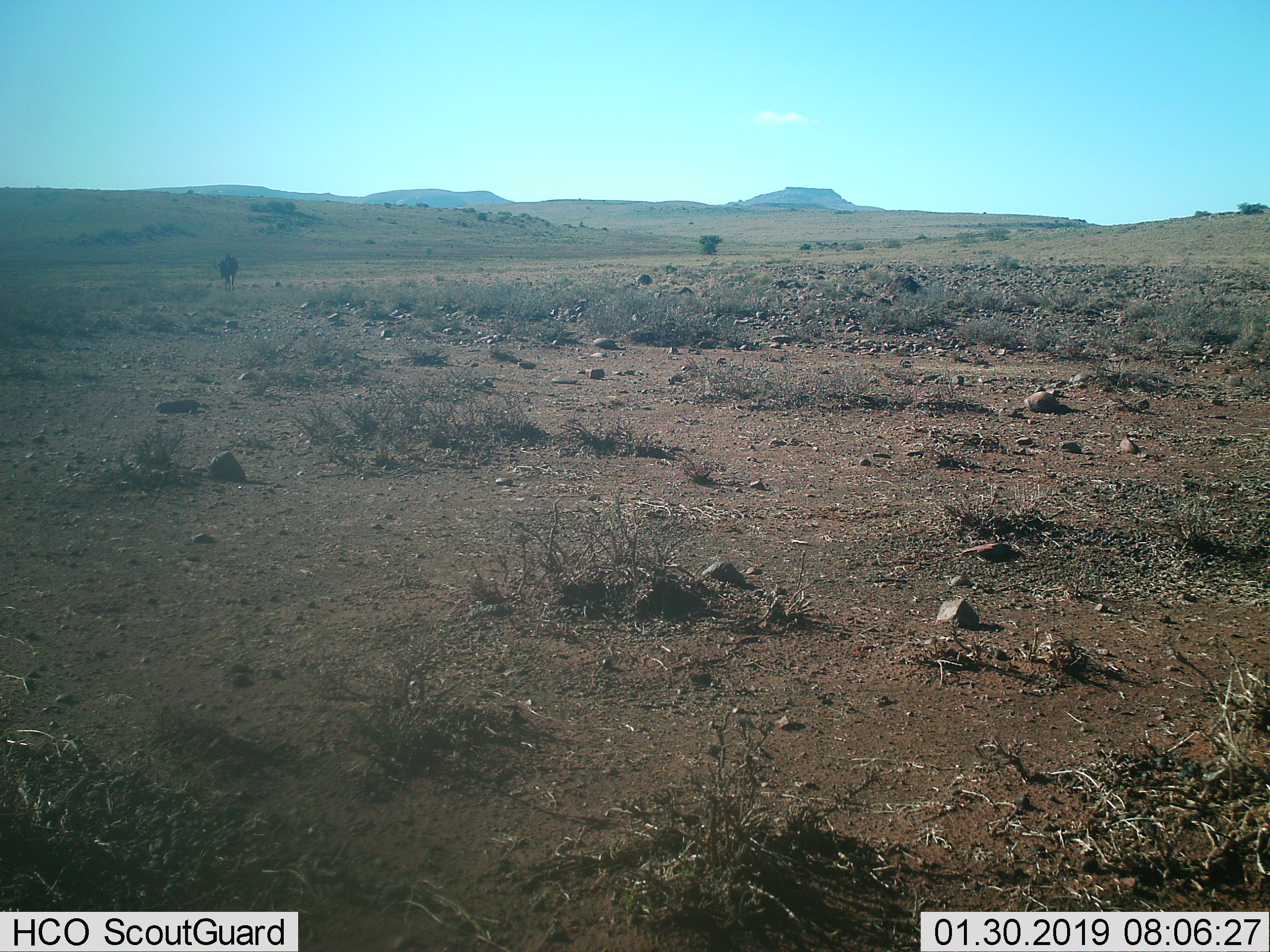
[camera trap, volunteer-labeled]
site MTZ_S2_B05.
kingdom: Animalia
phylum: Chordata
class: Mammalia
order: Artiodactyla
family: Bovidae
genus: Connochaetes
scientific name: Connochaetes gnou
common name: black wildebeest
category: wildebeestblack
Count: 1.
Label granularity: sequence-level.